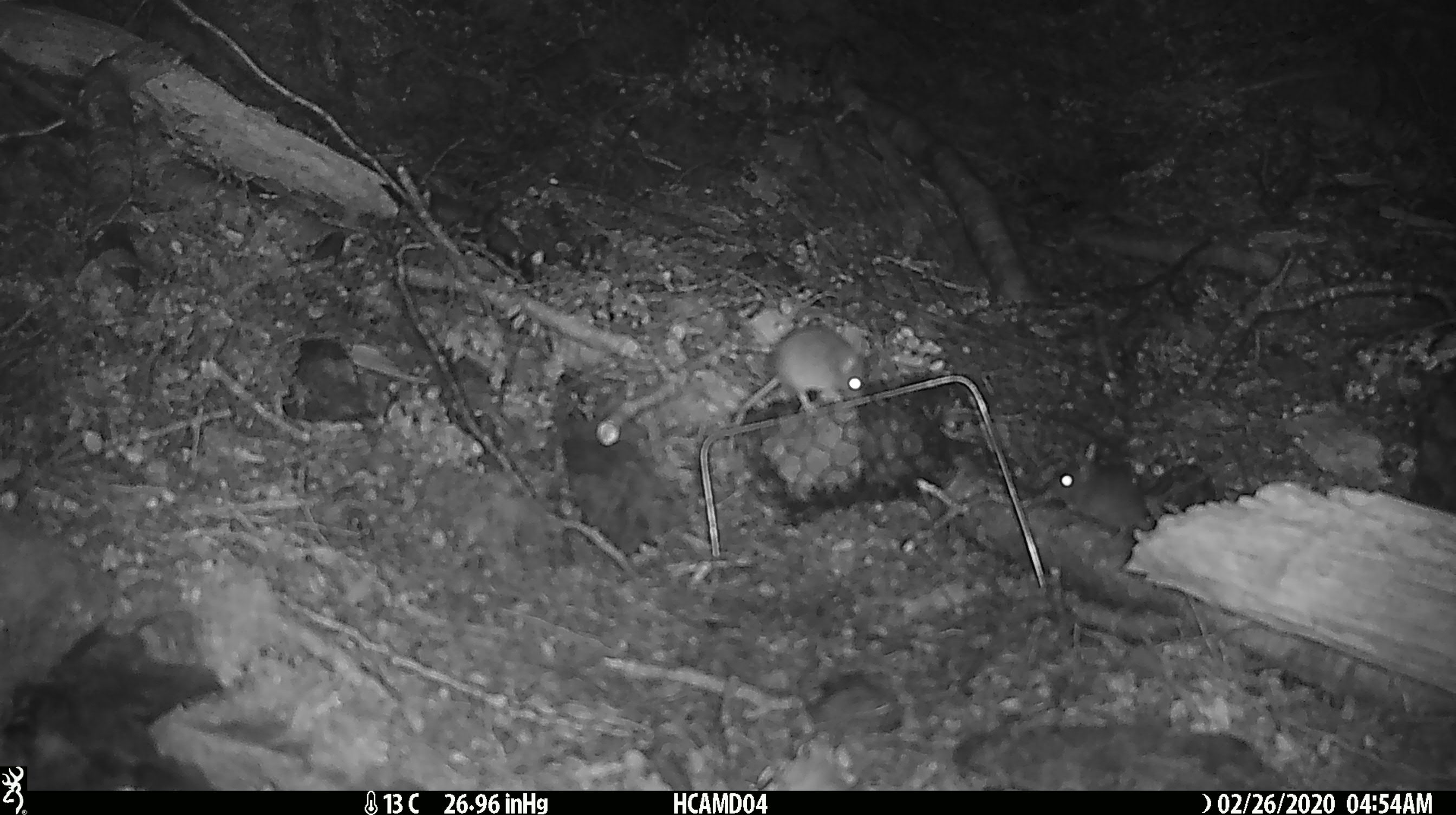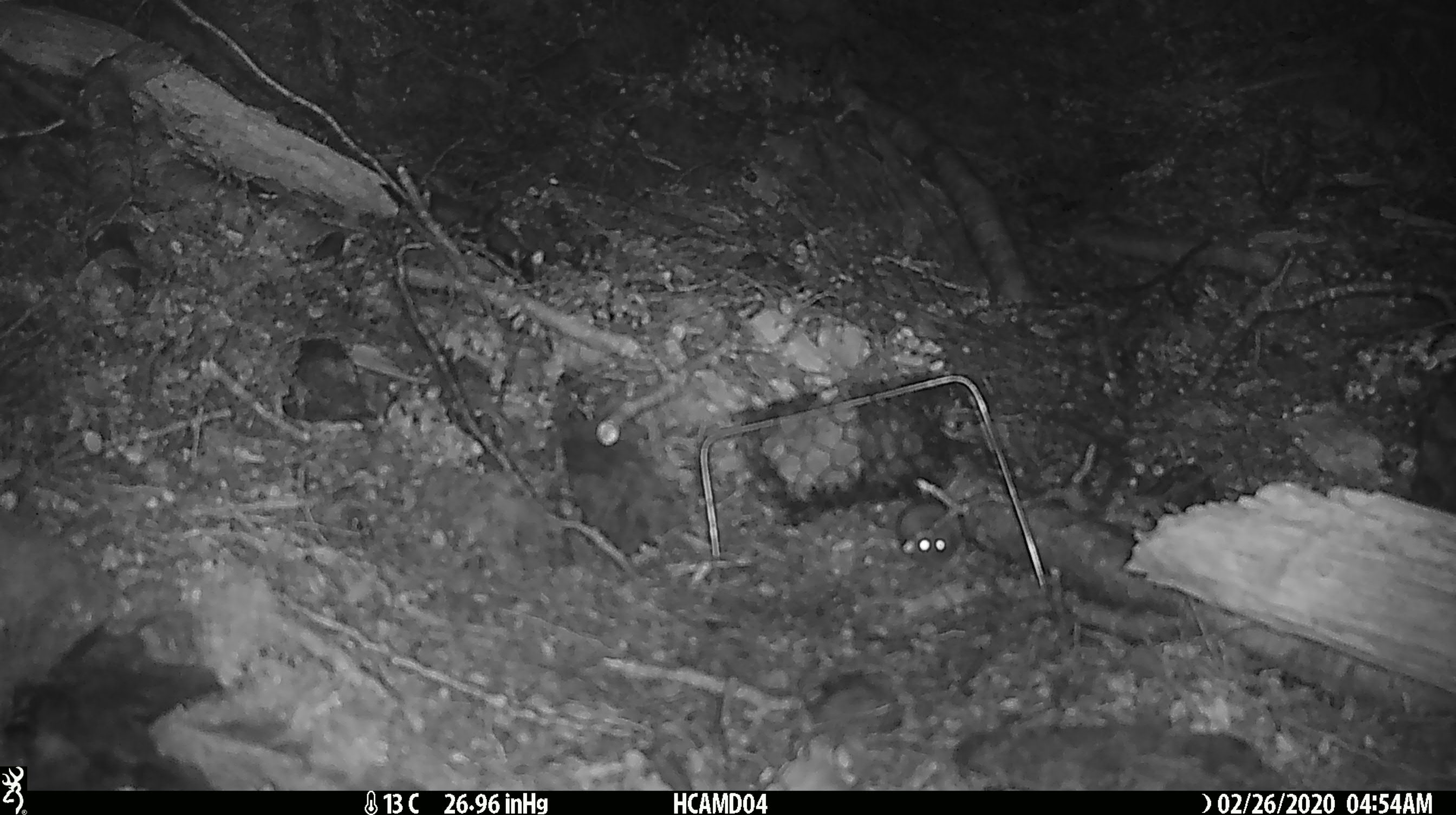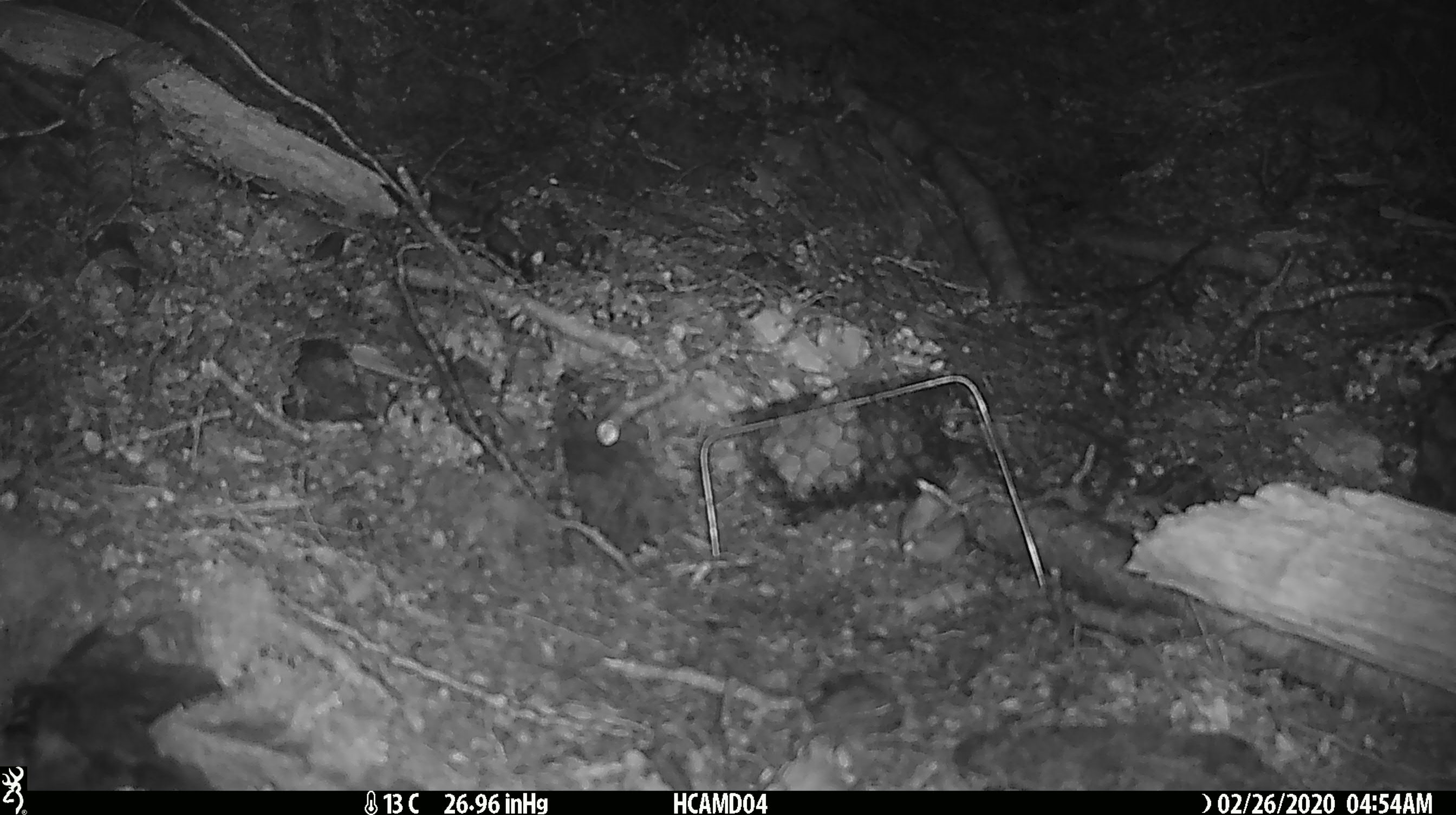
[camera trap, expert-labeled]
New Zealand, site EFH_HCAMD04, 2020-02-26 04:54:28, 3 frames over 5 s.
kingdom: Animalia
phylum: Chordata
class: Mammalia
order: Rodentia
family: Muridae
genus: Mus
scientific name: Mus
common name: mouse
Mouse (Mus).